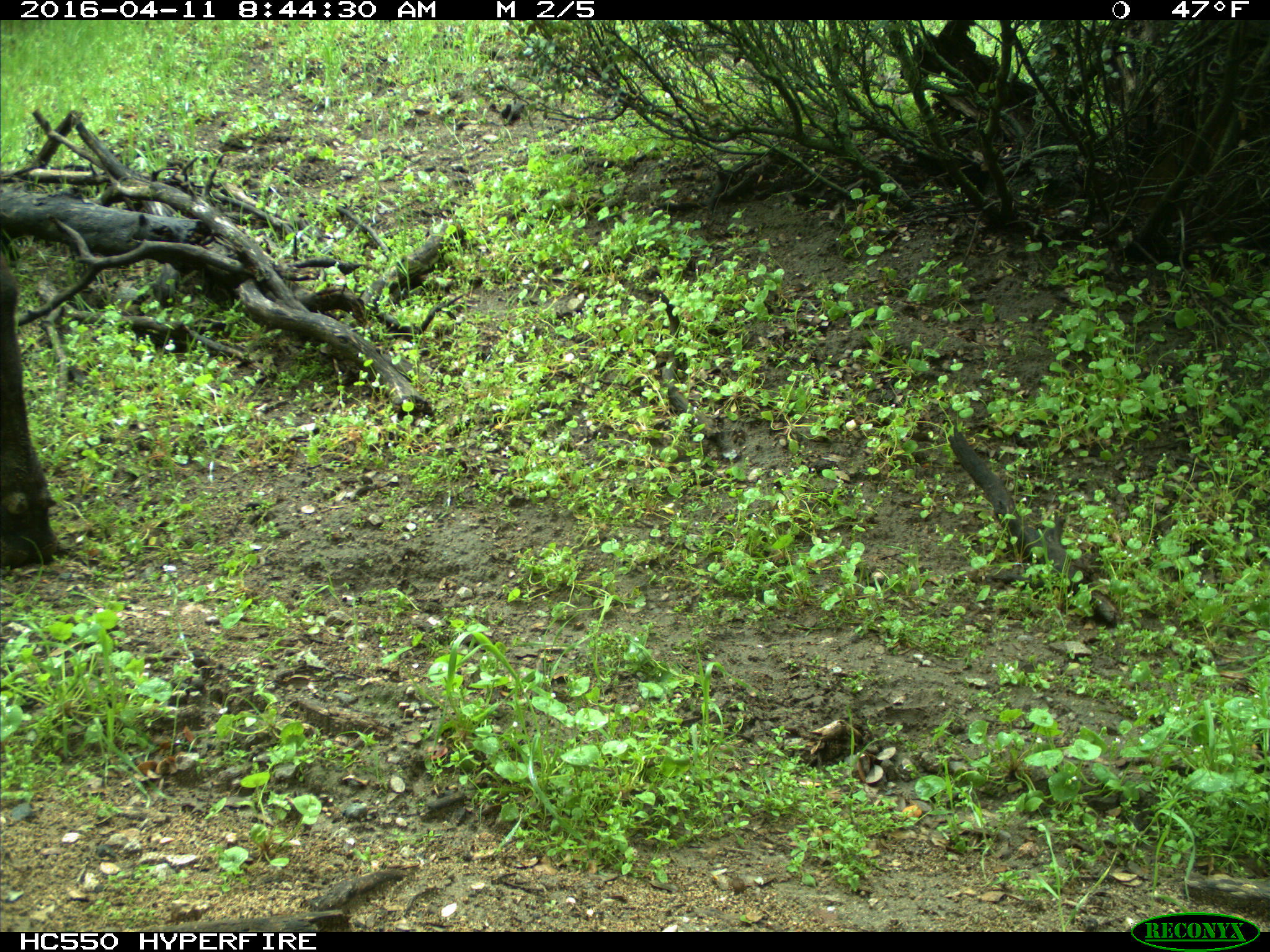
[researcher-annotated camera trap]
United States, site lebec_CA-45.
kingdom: Animalia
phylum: Chordata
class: Mammalia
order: Artiodactyla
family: Bovidae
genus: Bos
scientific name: Bos taurus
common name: domestic cow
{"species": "Bos taurus (domestic cow)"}